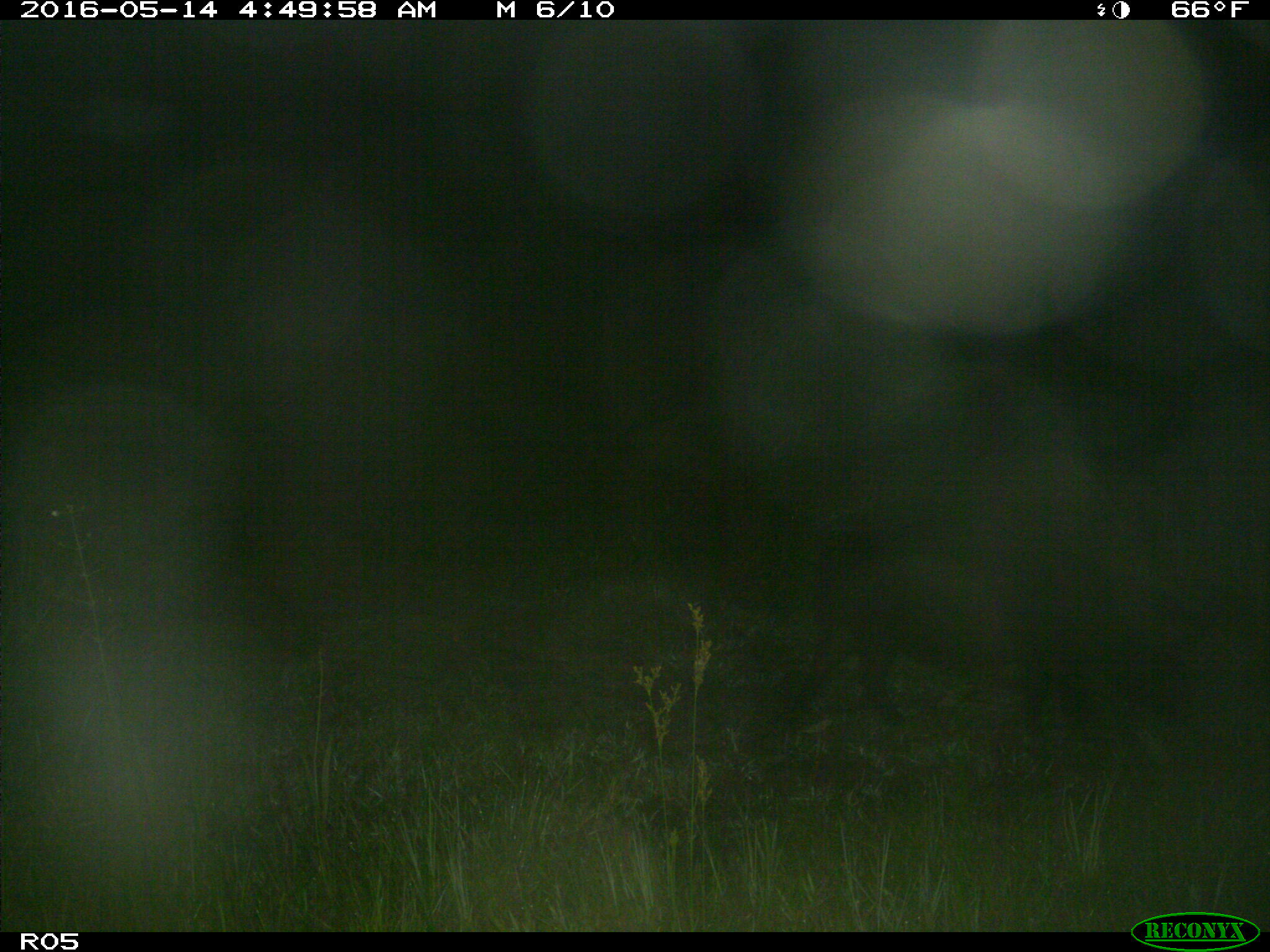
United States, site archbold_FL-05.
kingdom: Animalia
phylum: Chordata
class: Mammalia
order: Artiodactyla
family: Suidae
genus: Sus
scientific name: Sus scrofa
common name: wild boar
Sus scrofa (wild boar).